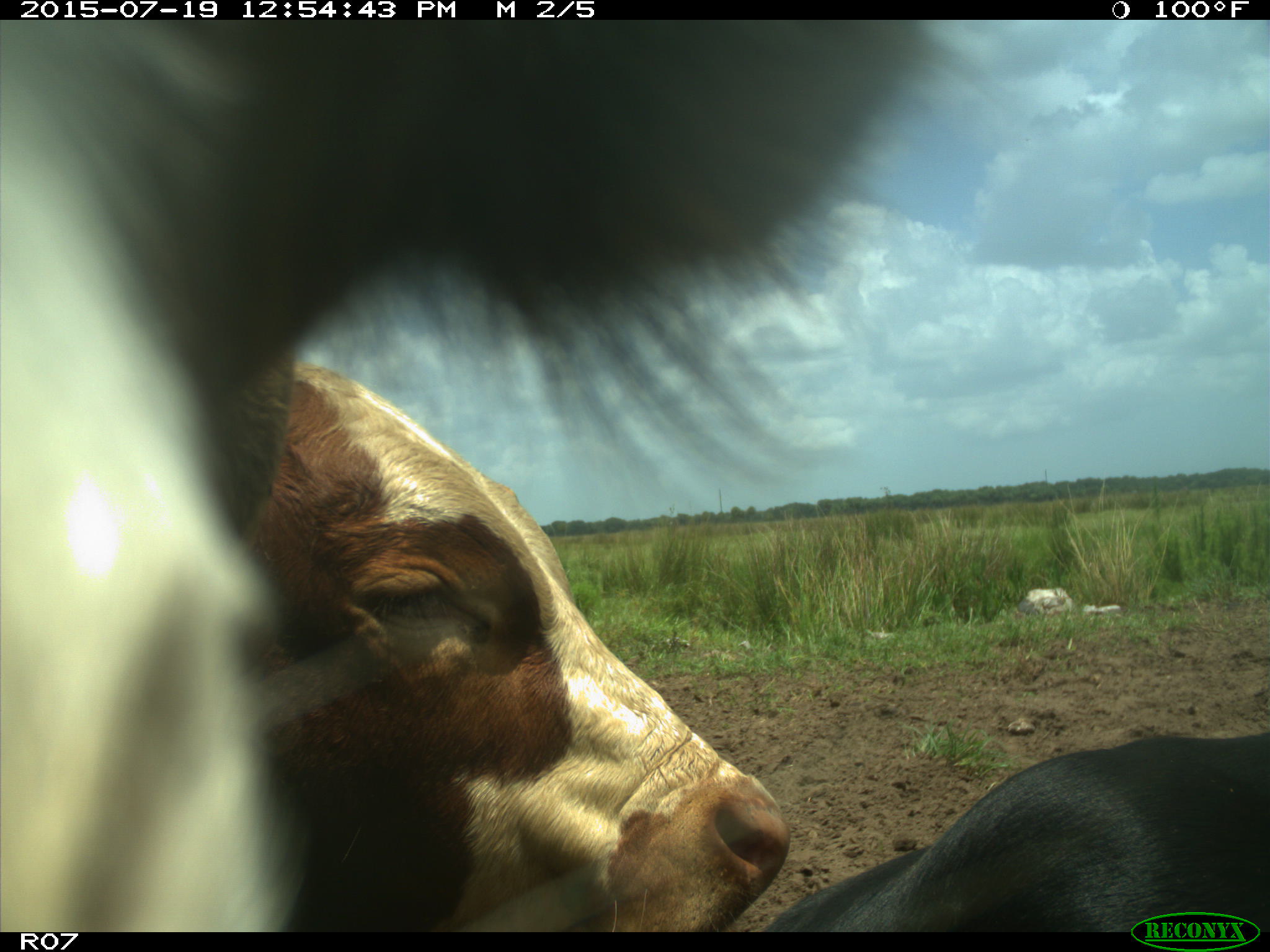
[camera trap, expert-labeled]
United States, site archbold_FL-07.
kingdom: Animalia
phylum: Chordata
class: Mammalia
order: Artiodactyla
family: Bovidae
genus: Bos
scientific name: Bos taurus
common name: domestic cow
Bos taurus (domestic cow).